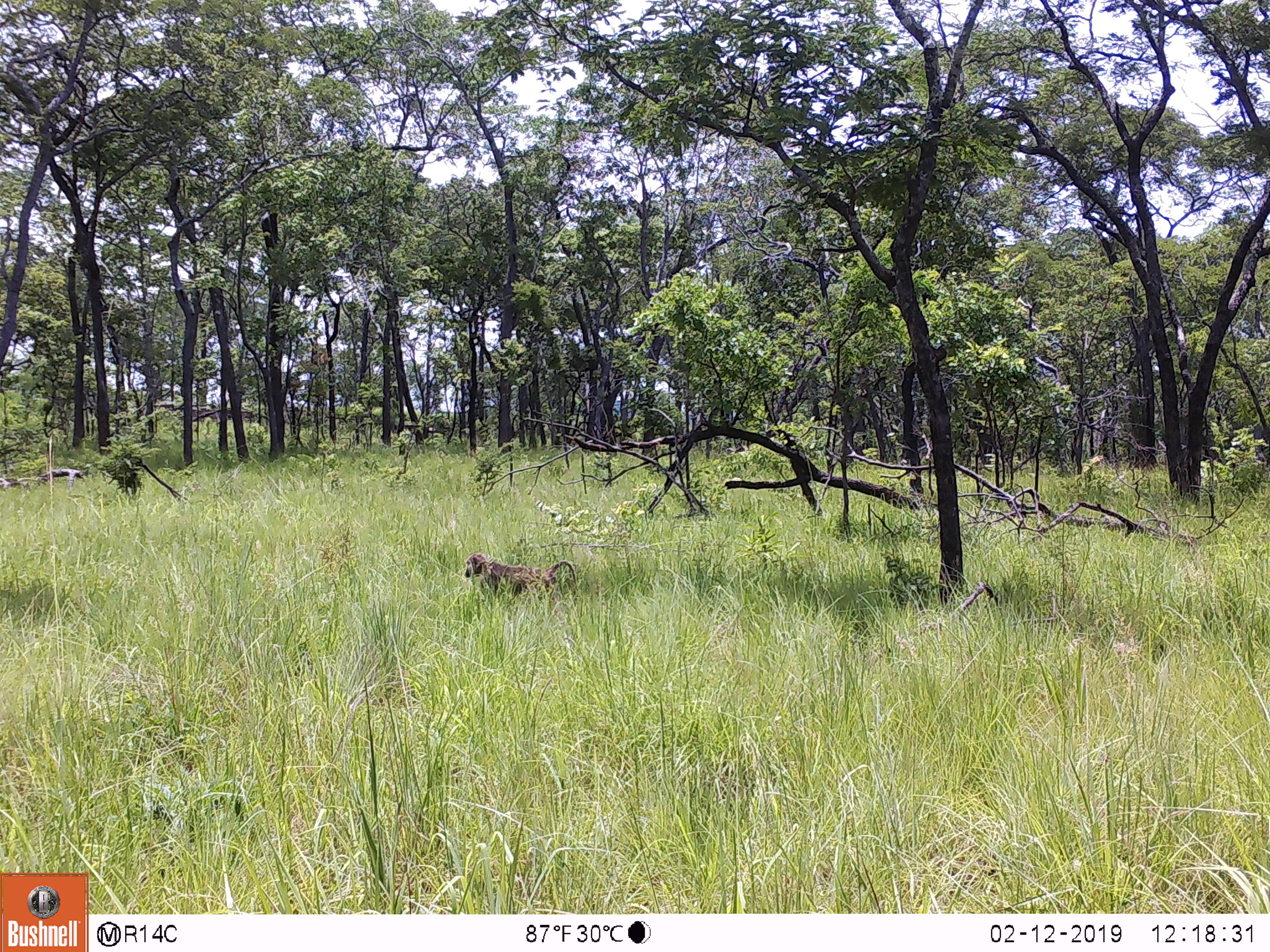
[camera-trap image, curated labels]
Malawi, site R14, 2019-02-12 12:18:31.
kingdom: Animalia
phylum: Chordata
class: Mammalia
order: Primates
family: Cercopithecidae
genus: Papio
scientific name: Papio cynocephalus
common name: yellow baboon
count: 1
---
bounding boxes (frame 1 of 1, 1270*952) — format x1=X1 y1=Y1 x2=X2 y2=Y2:
yellow baboon: x1=461 y1=551 x2=579 y2=611